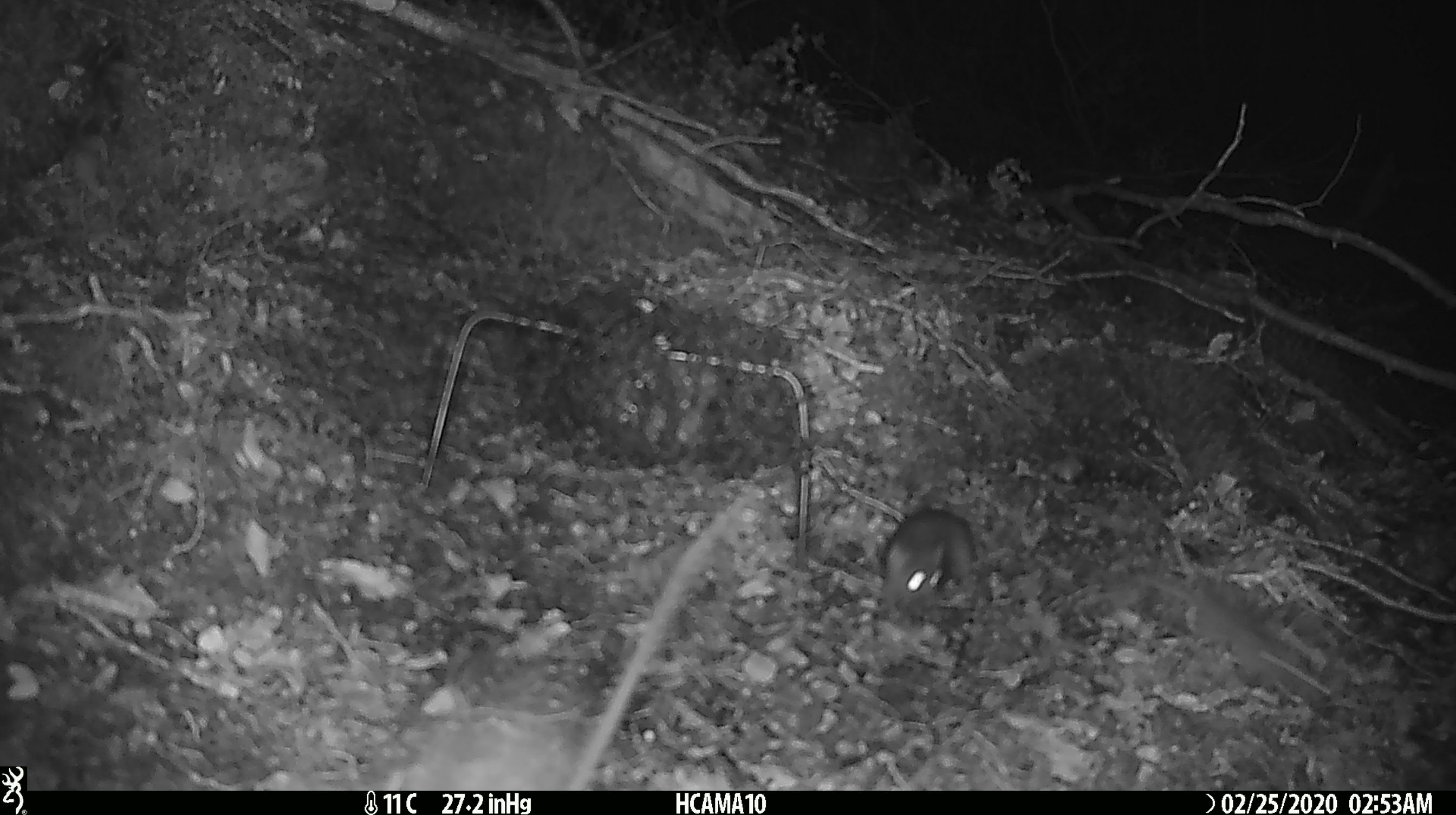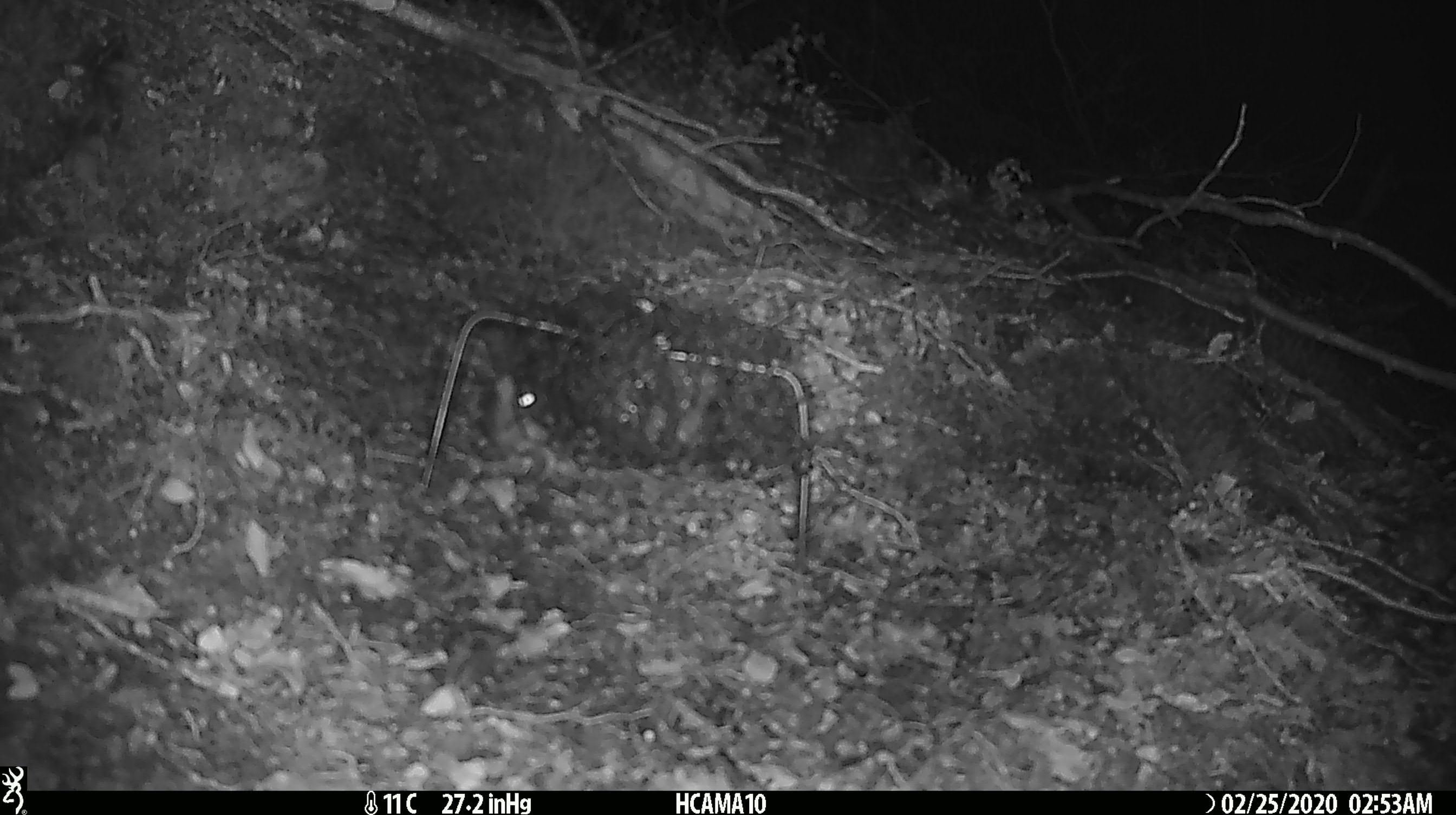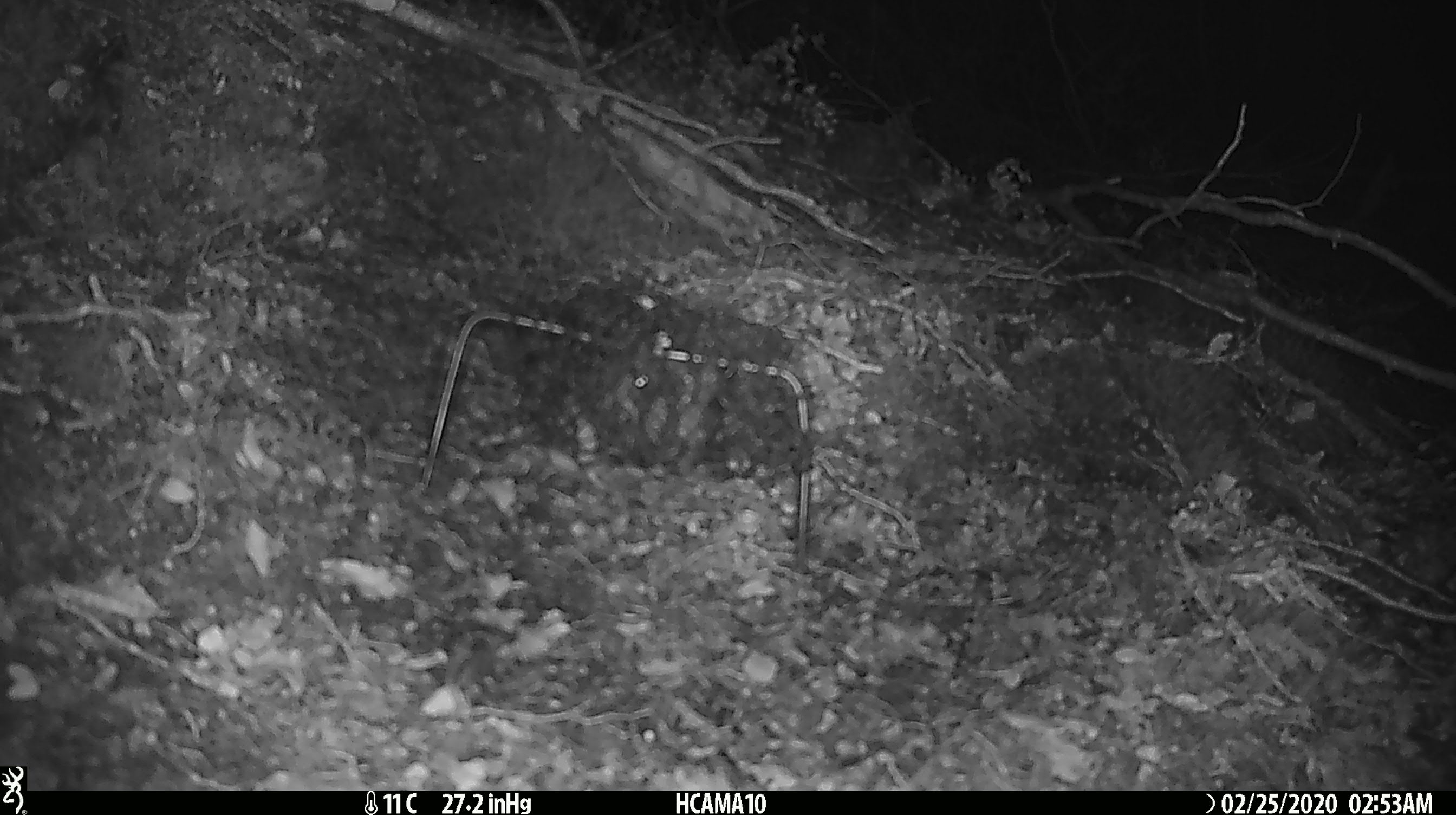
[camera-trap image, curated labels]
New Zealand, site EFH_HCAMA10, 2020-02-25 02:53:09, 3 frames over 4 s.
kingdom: Animalia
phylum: Chordata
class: Mammalia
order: Rodentia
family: Muridae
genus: Mus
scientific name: Mus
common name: mouse